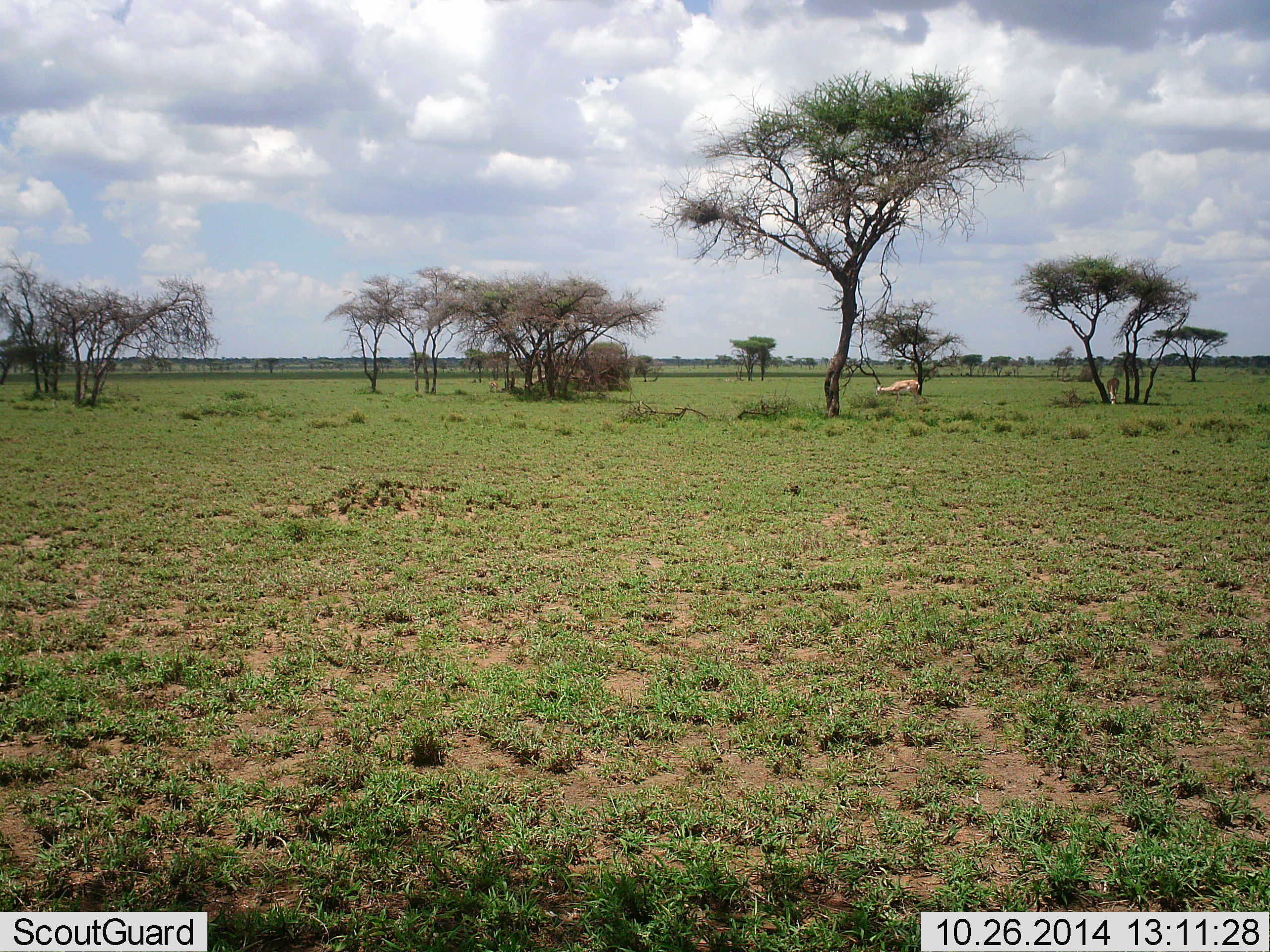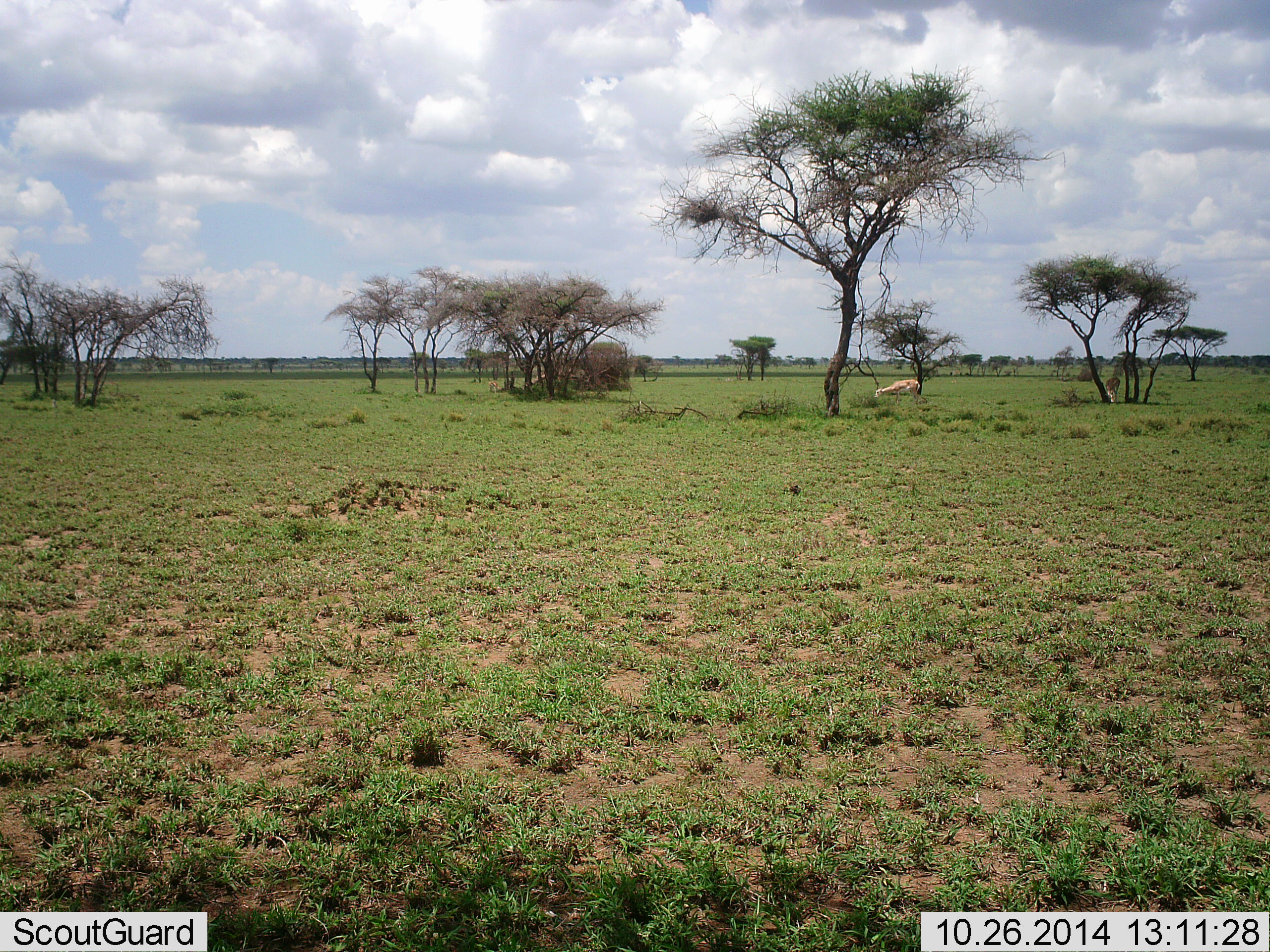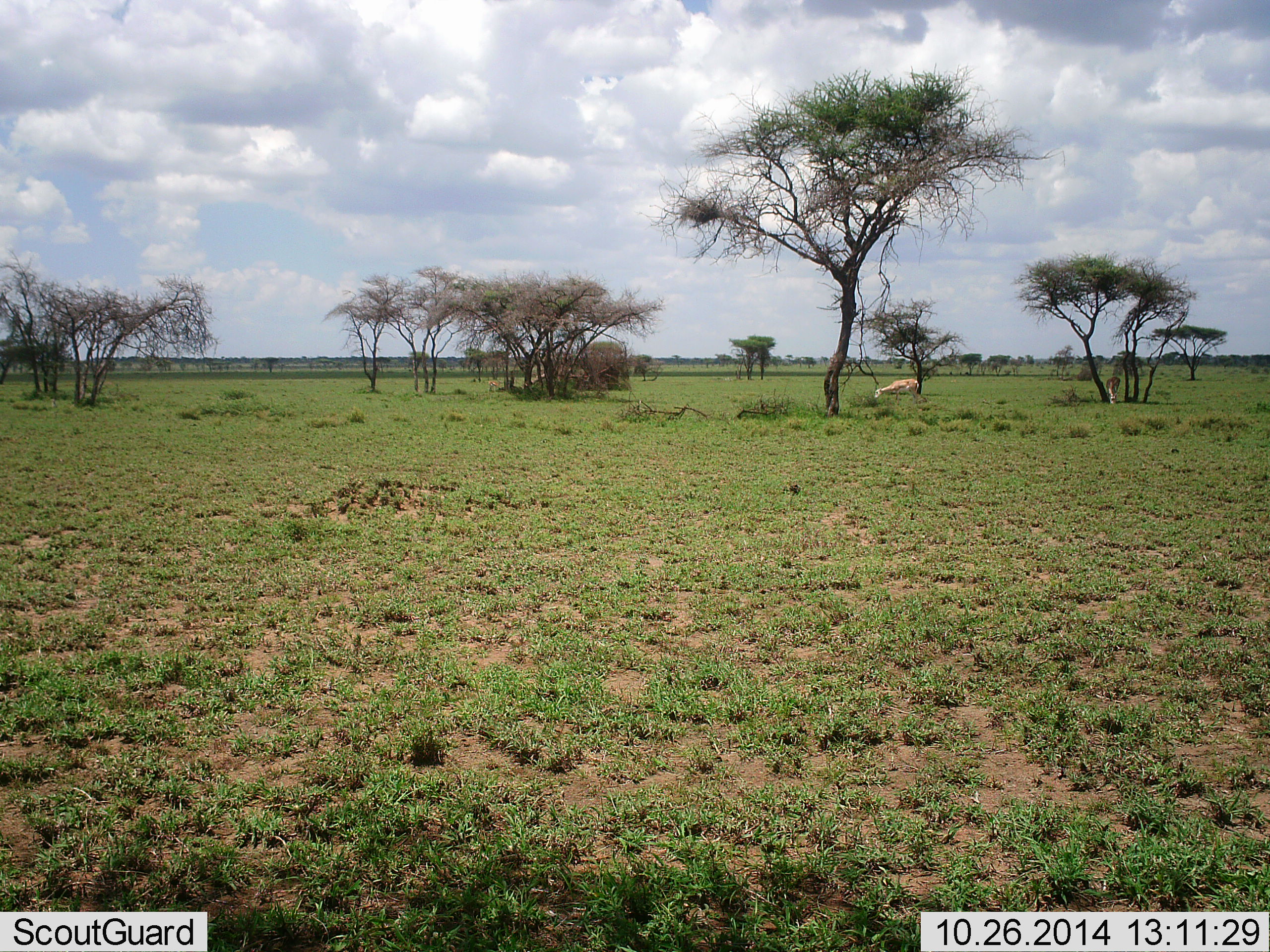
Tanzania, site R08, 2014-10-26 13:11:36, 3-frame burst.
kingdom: Animalia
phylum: Chordata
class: Mammalia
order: Artiodactyla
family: Bovidae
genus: Nanger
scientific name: Nanger granti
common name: grant's gazelle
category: gazellegrants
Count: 1.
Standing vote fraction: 40%.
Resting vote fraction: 0%.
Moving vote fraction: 0%.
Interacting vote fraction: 0%.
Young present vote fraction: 0%.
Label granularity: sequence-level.